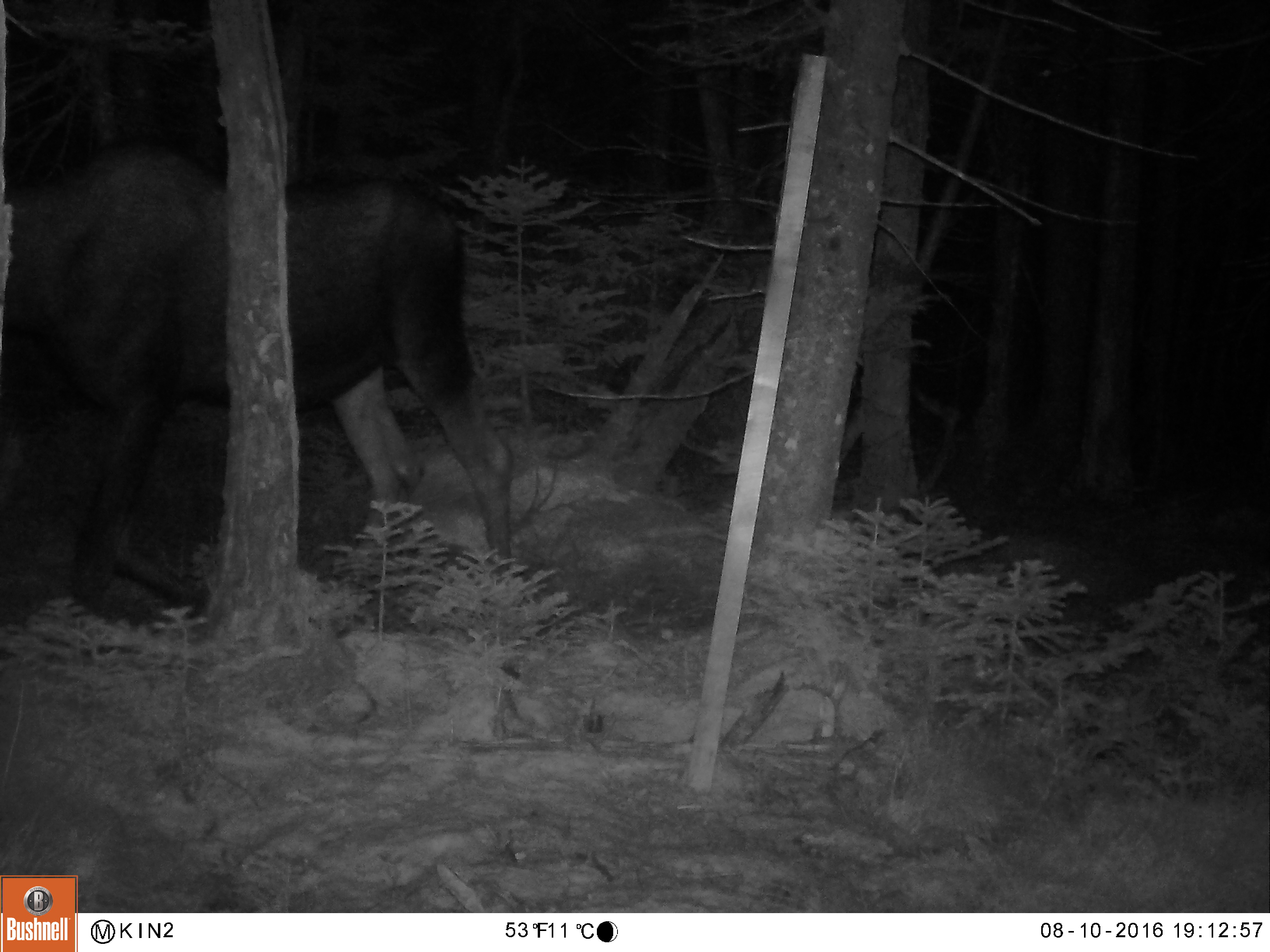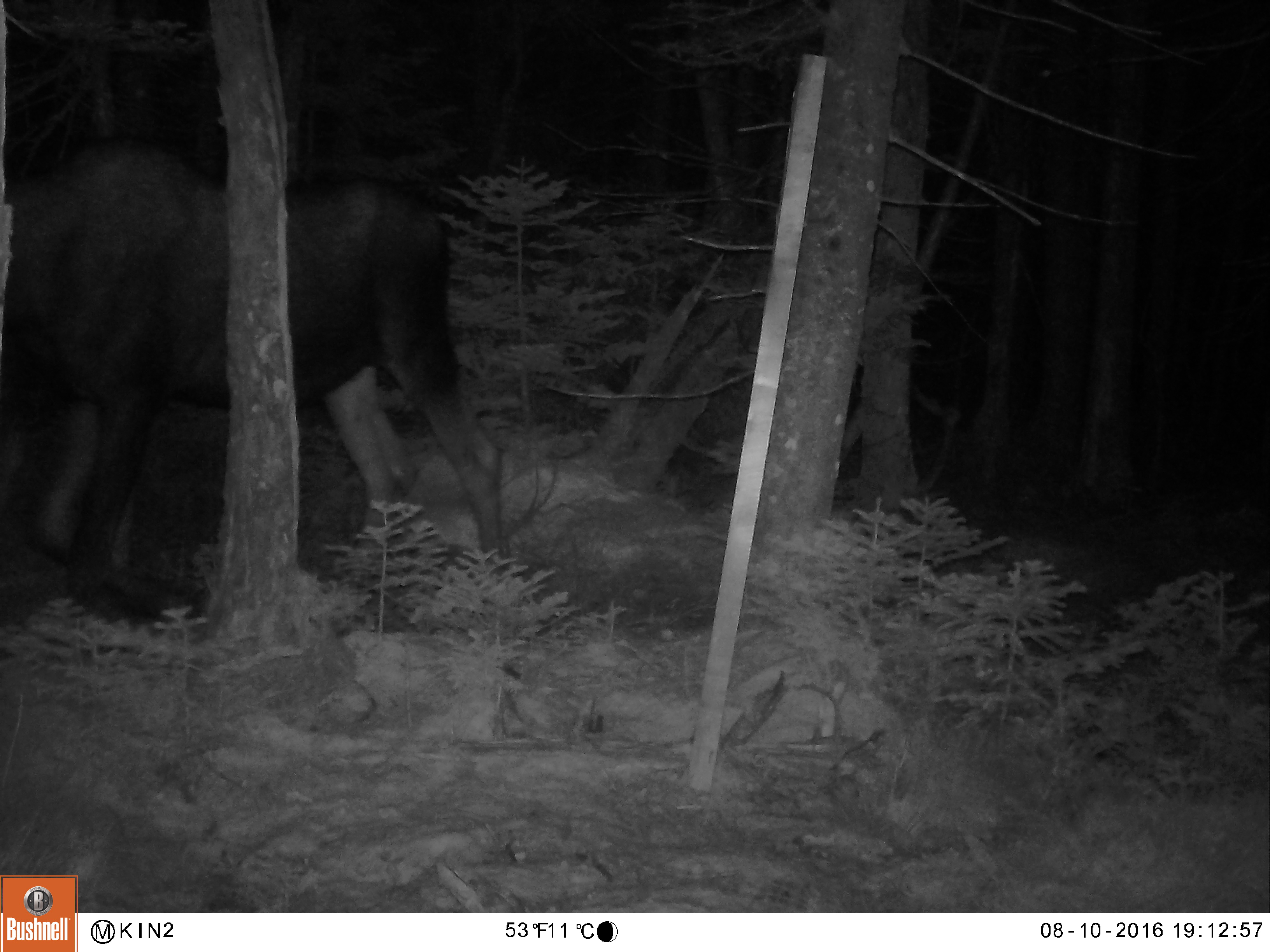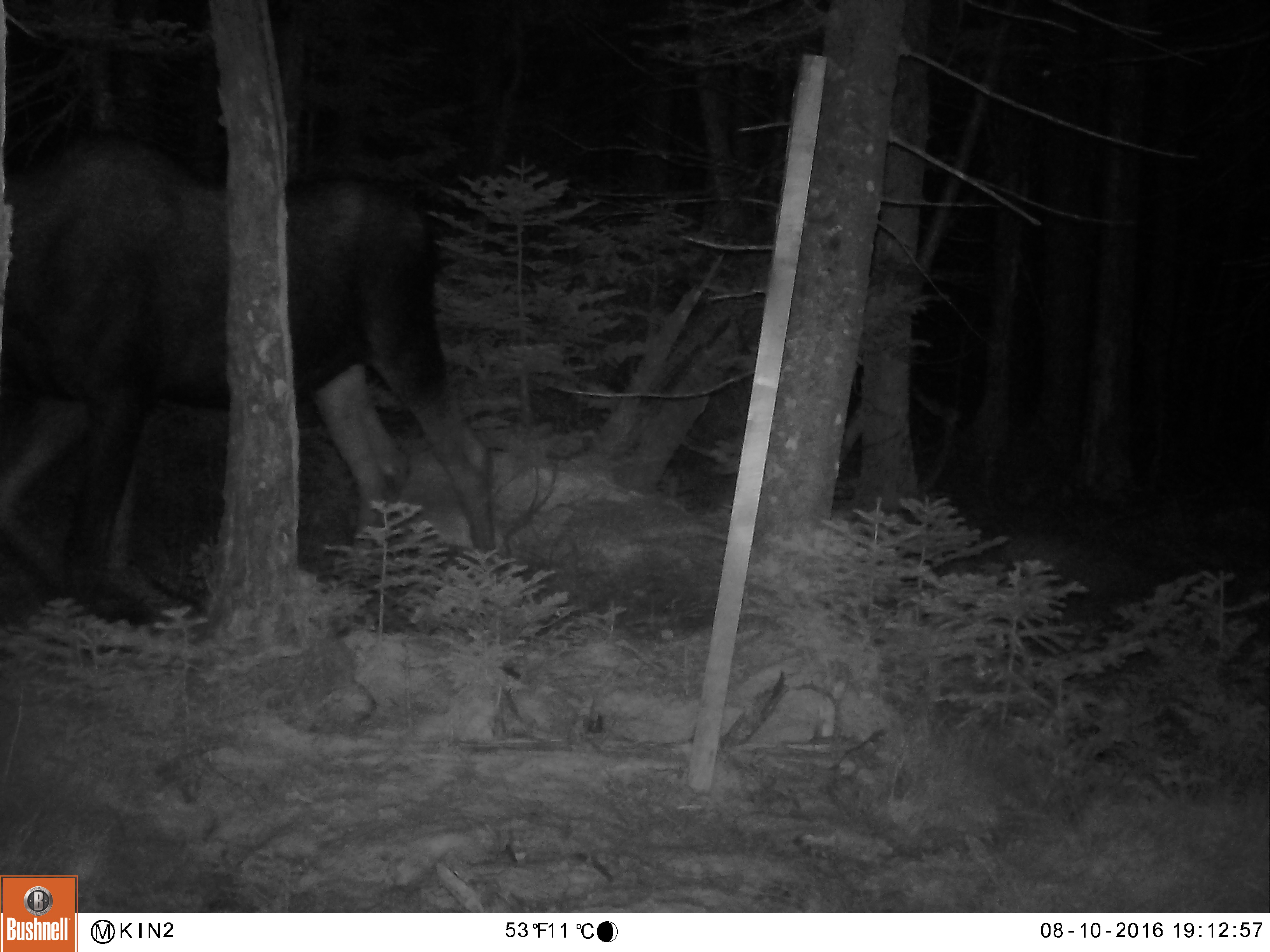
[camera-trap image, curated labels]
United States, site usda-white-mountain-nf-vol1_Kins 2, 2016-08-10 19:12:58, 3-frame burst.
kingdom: Animalia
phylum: Chordata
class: Mammalia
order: Artiodactyla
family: Cervidae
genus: Alces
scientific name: Alces alces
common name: moose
Moose (Alces alces).